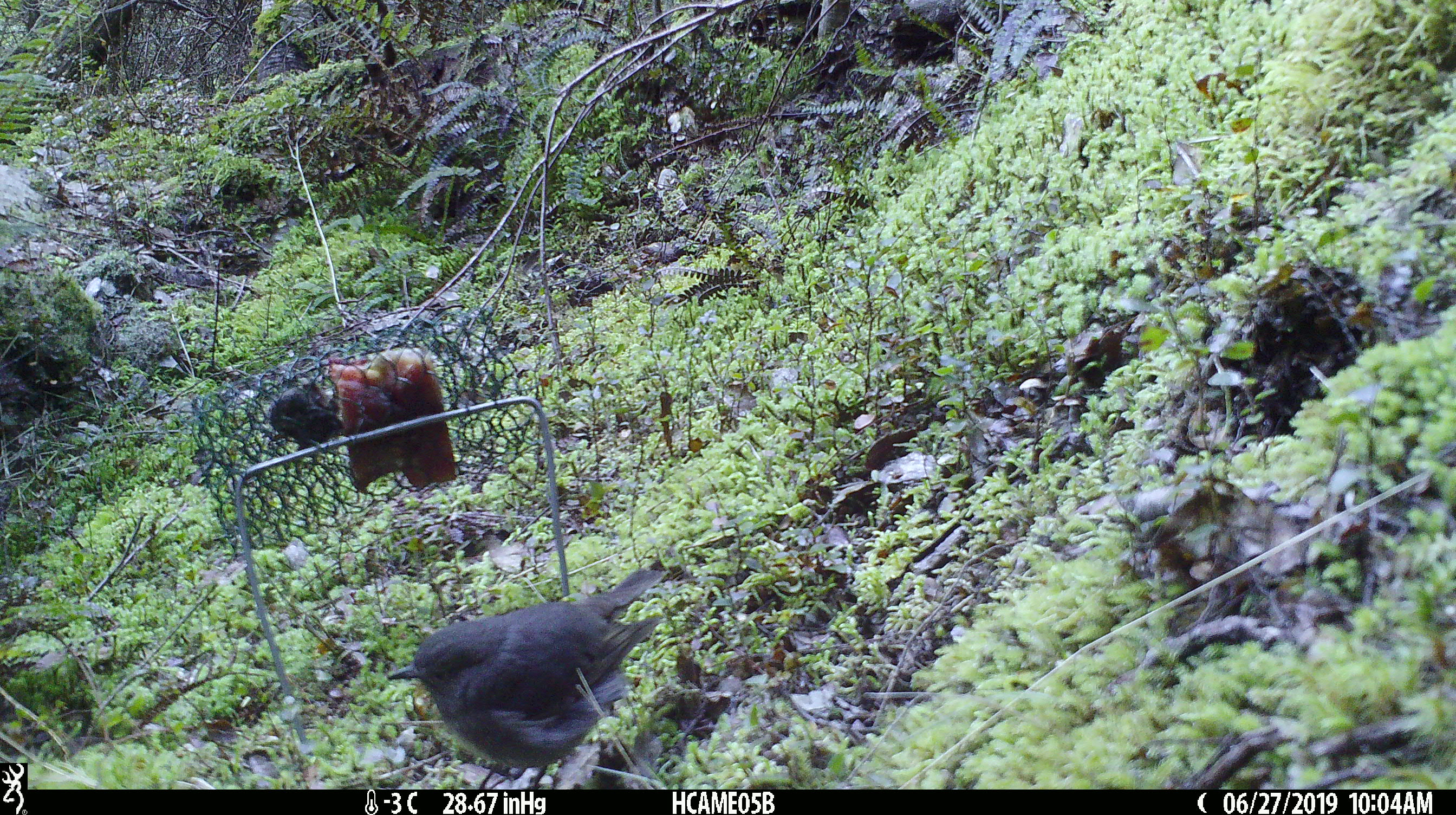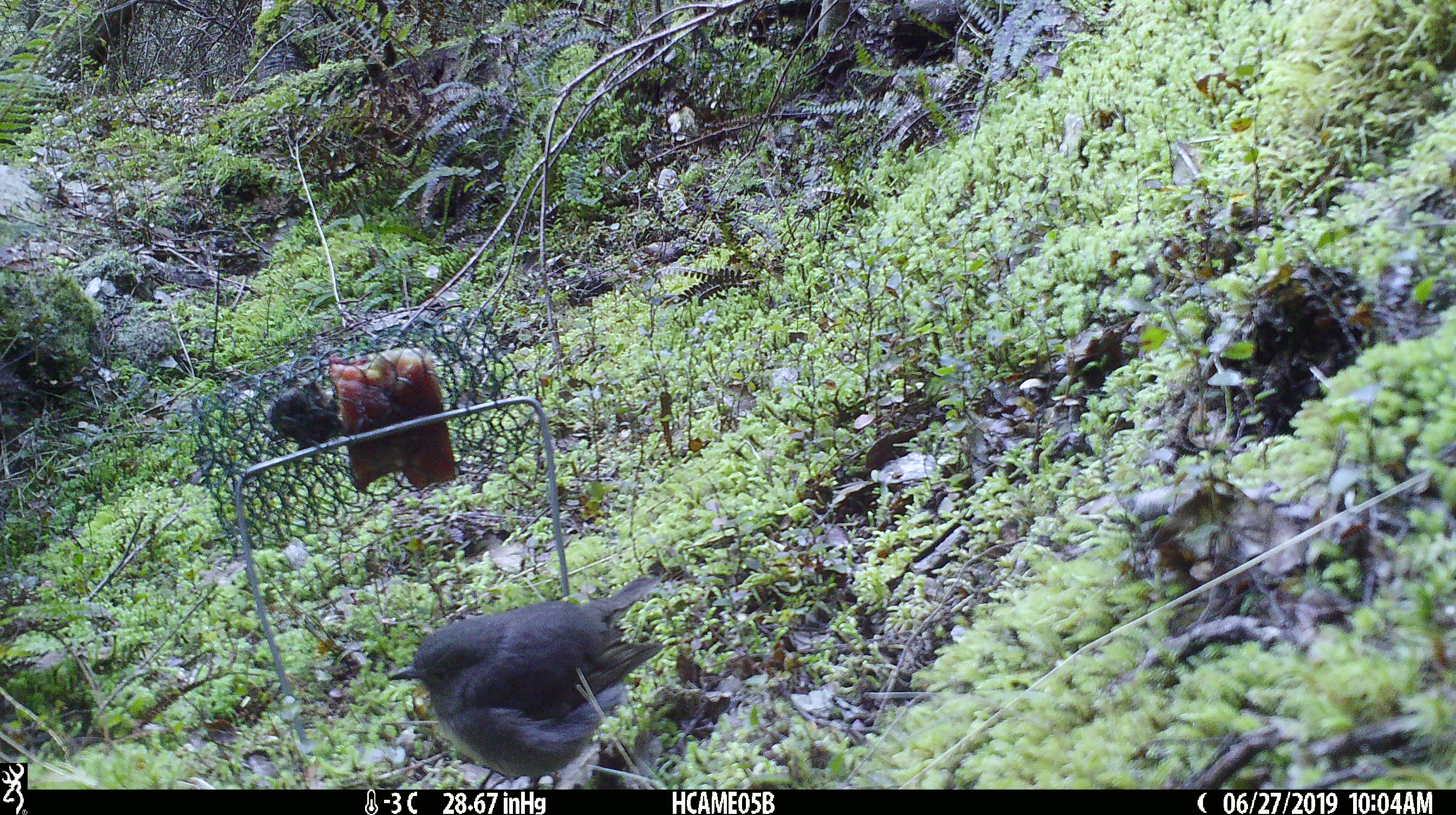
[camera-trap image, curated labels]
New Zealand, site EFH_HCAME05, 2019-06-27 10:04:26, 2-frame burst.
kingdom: Animalia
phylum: Chordata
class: Aves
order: Passeriformes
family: Petroicidae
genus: Petroica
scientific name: Petroica australis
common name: new zealand robin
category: robin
Robin (new zealand robin) (Petroica australis).